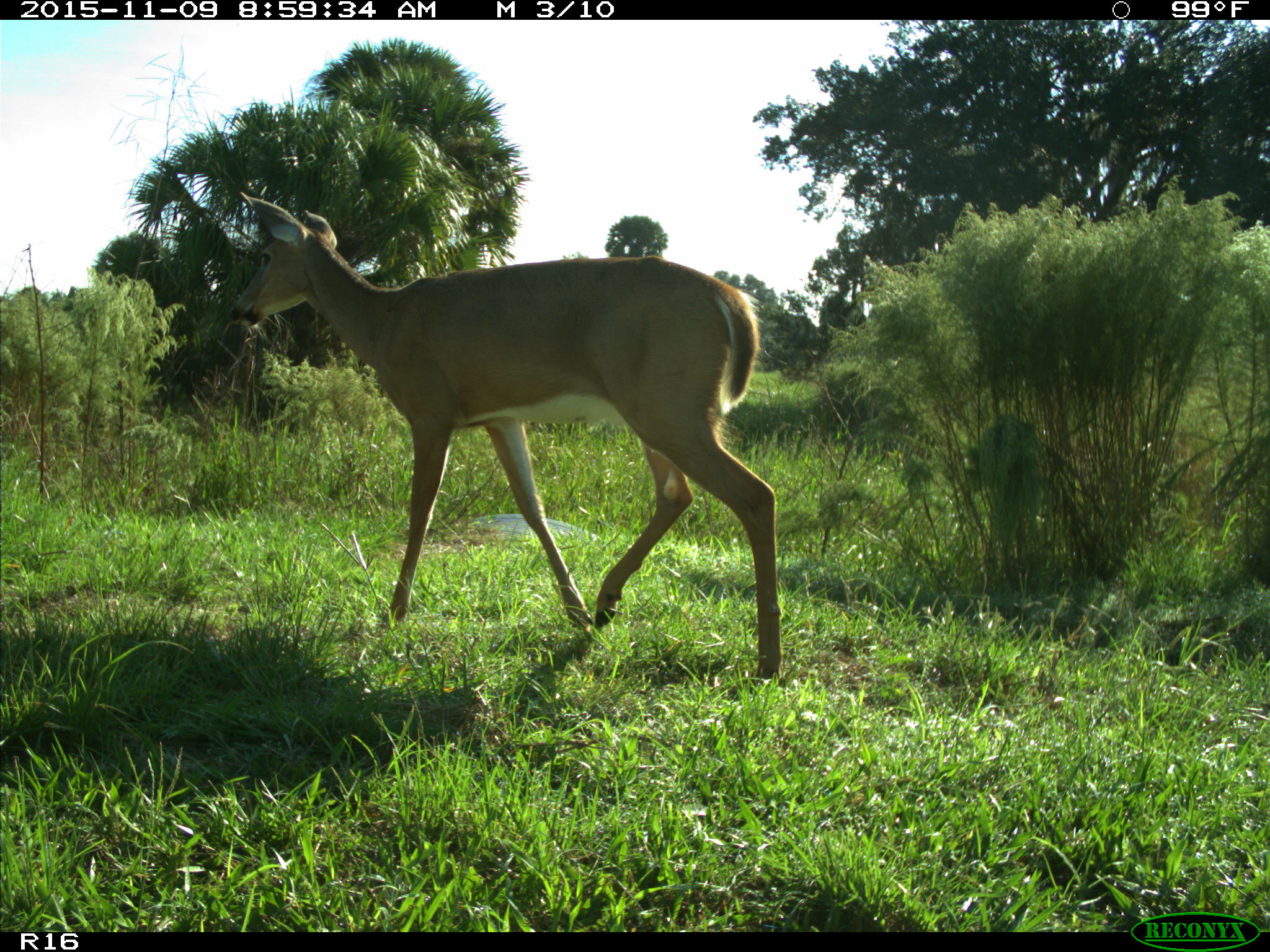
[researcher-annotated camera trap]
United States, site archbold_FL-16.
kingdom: Animalia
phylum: Chordata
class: Mammalia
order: Artiodactyla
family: Cervidae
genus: Odocoileus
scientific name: Odocoileus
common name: deer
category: unidentified deer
Unidentified deer (deer) (Odocoileus).